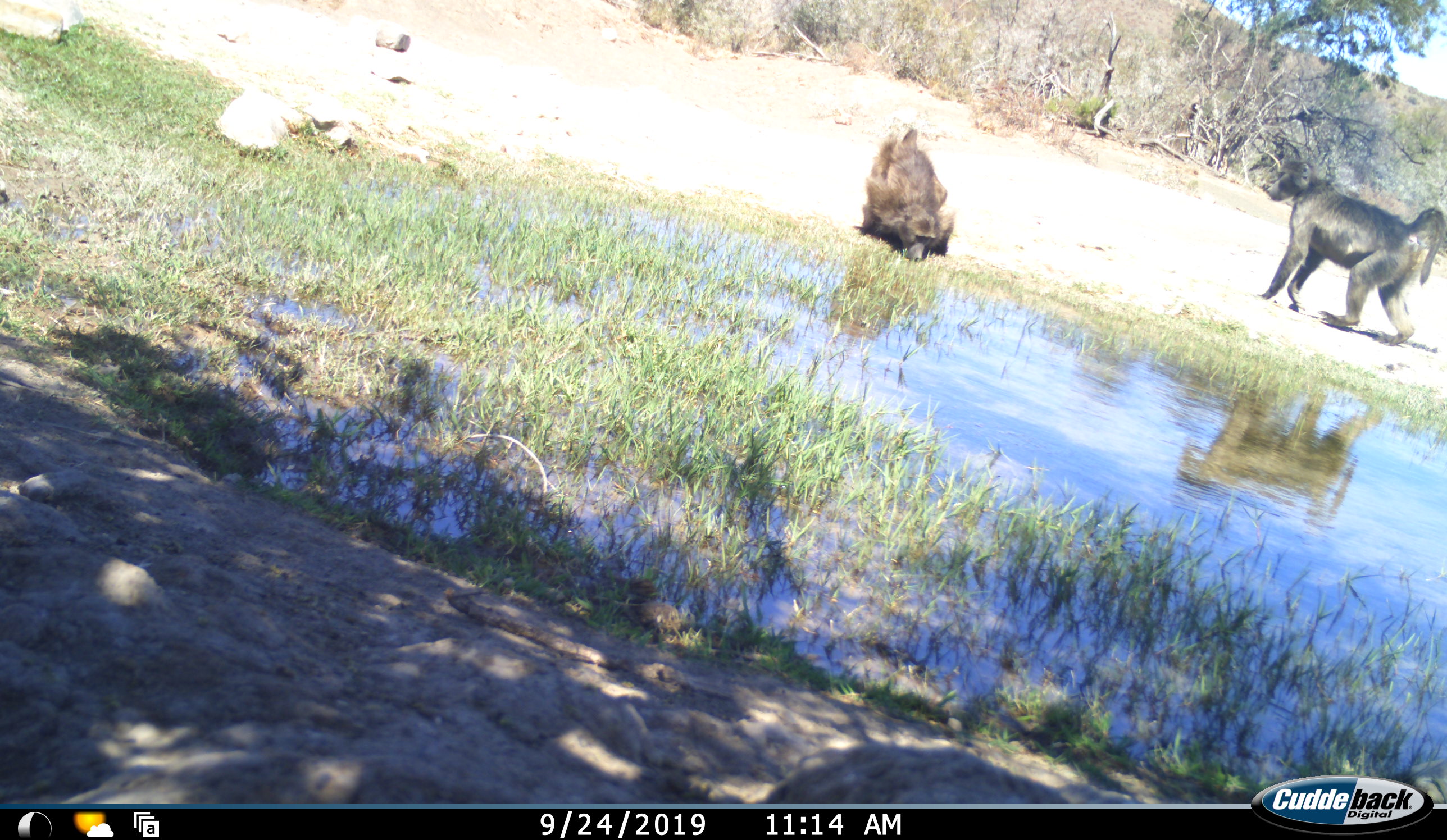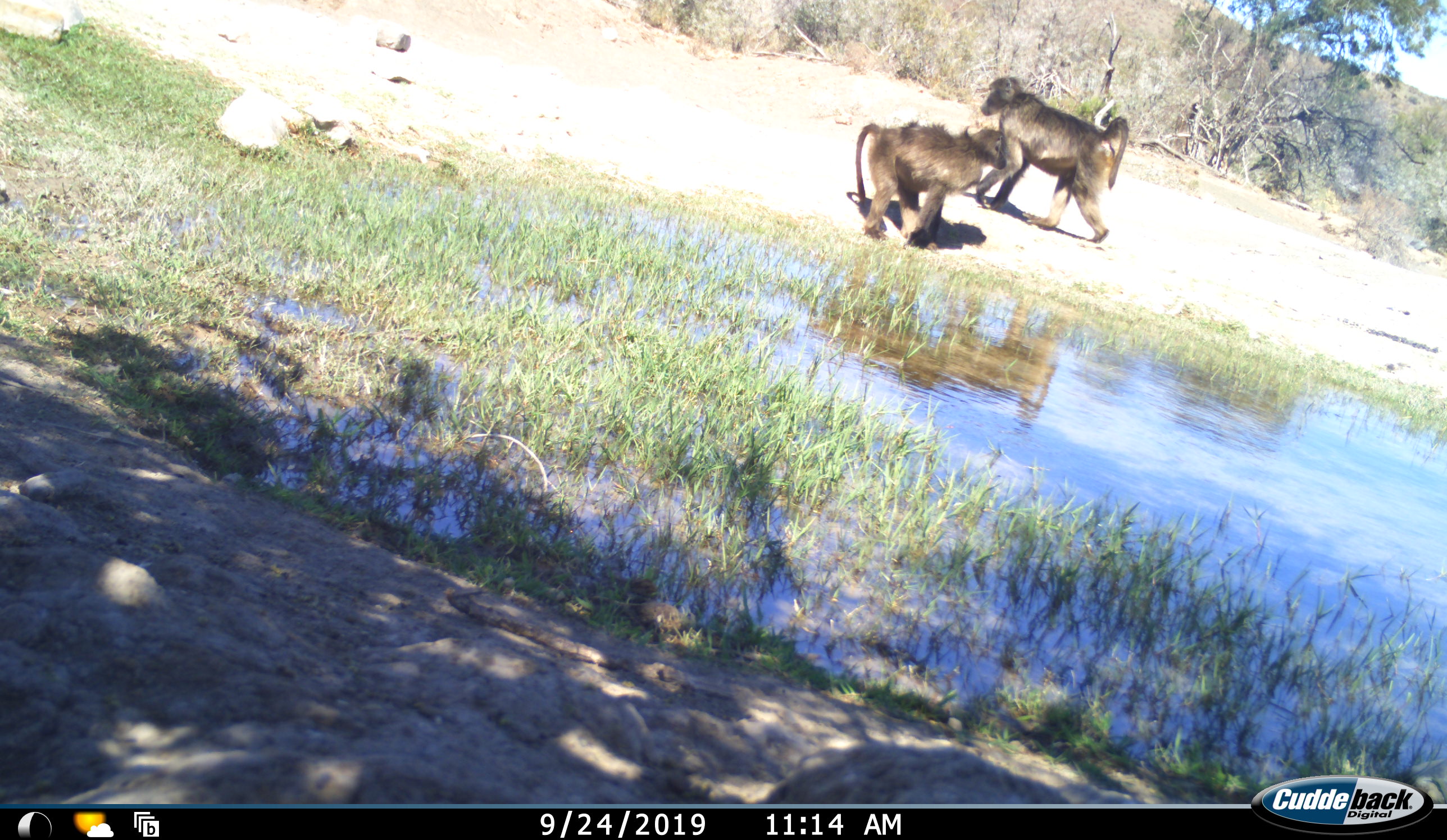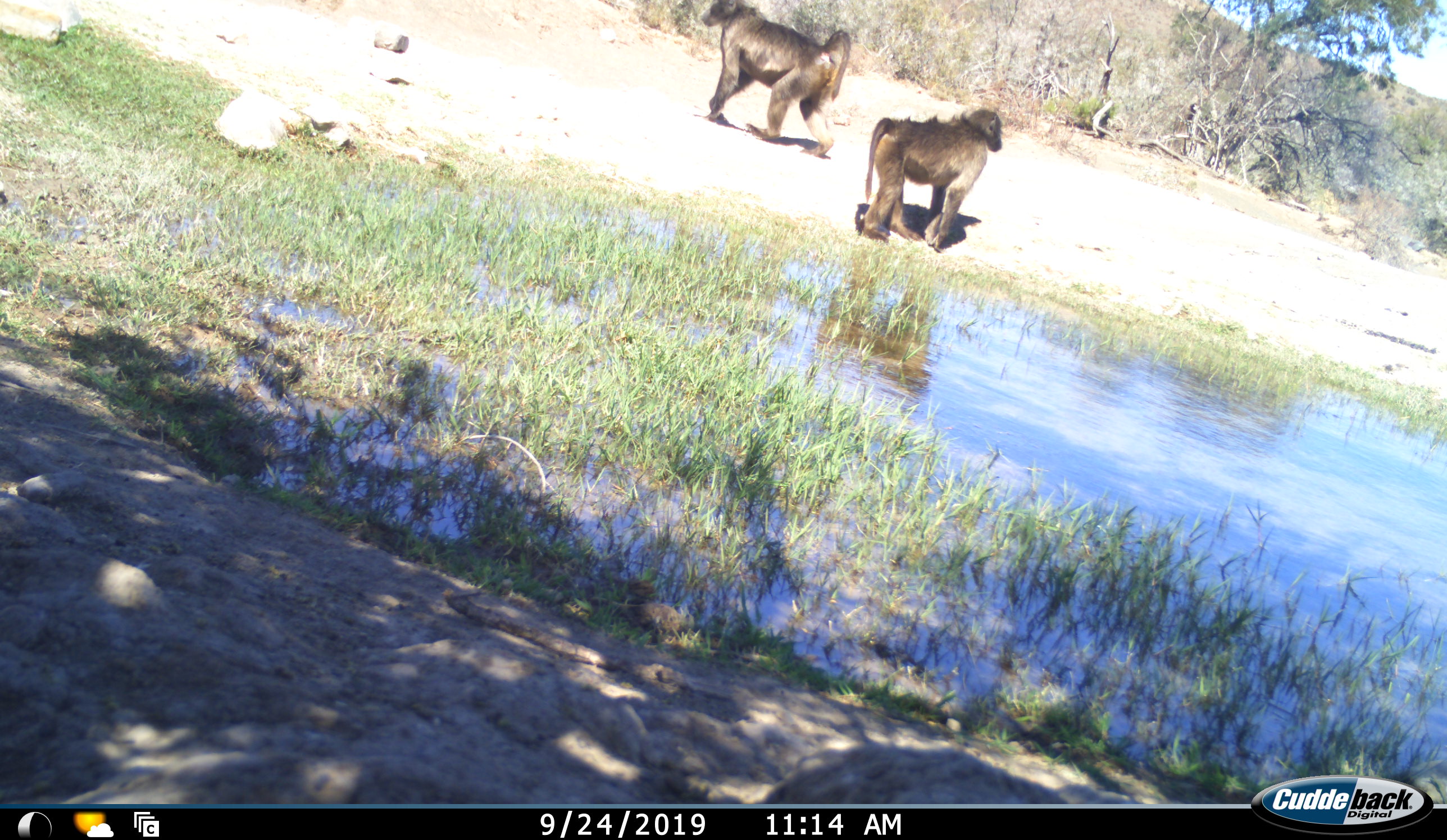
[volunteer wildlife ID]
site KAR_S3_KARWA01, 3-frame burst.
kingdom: Animalia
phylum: Chordata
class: Mammalia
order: Primates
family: Cercopithecidae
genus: Papio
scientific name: Papio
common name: baboon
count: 2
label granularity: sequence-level